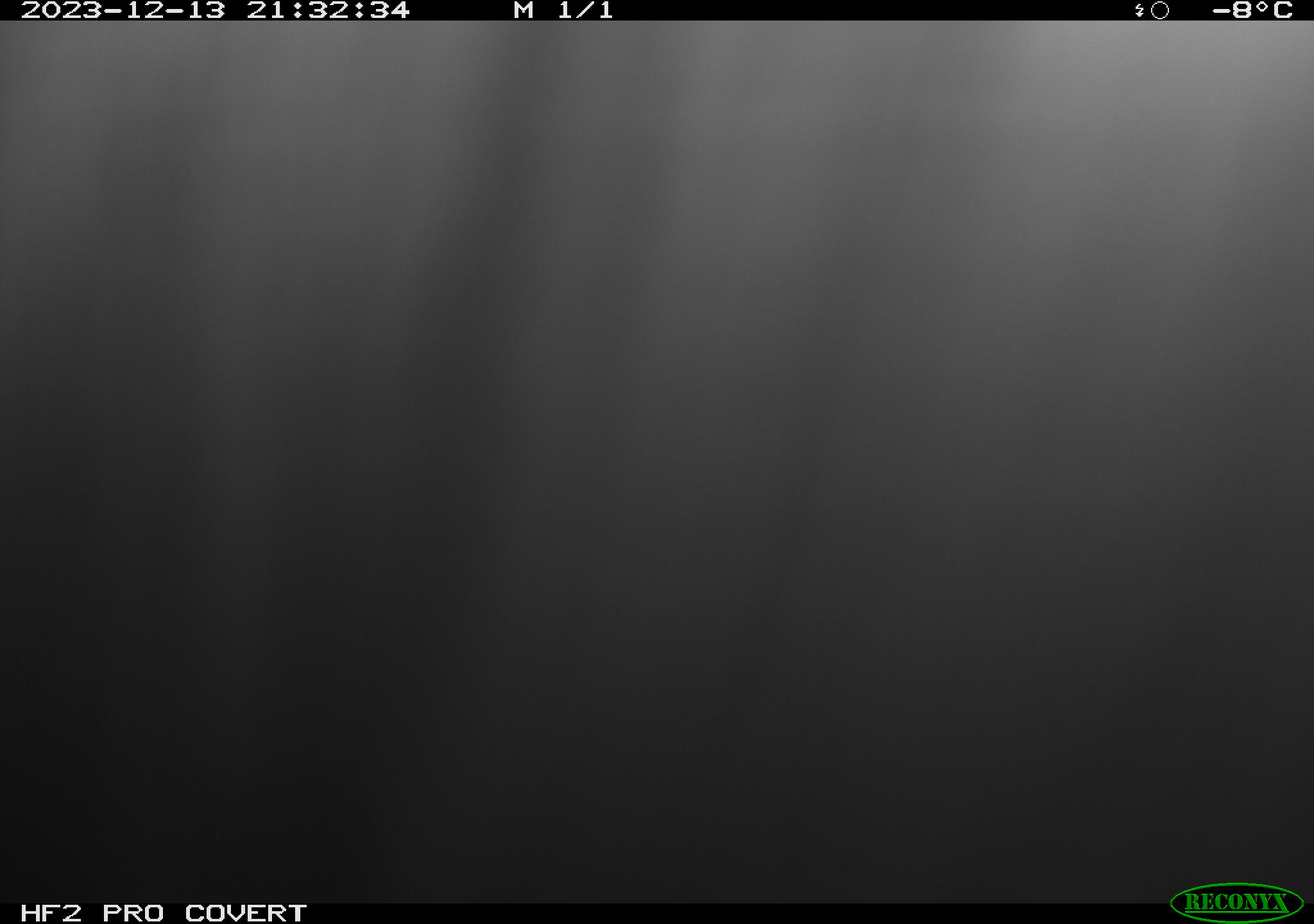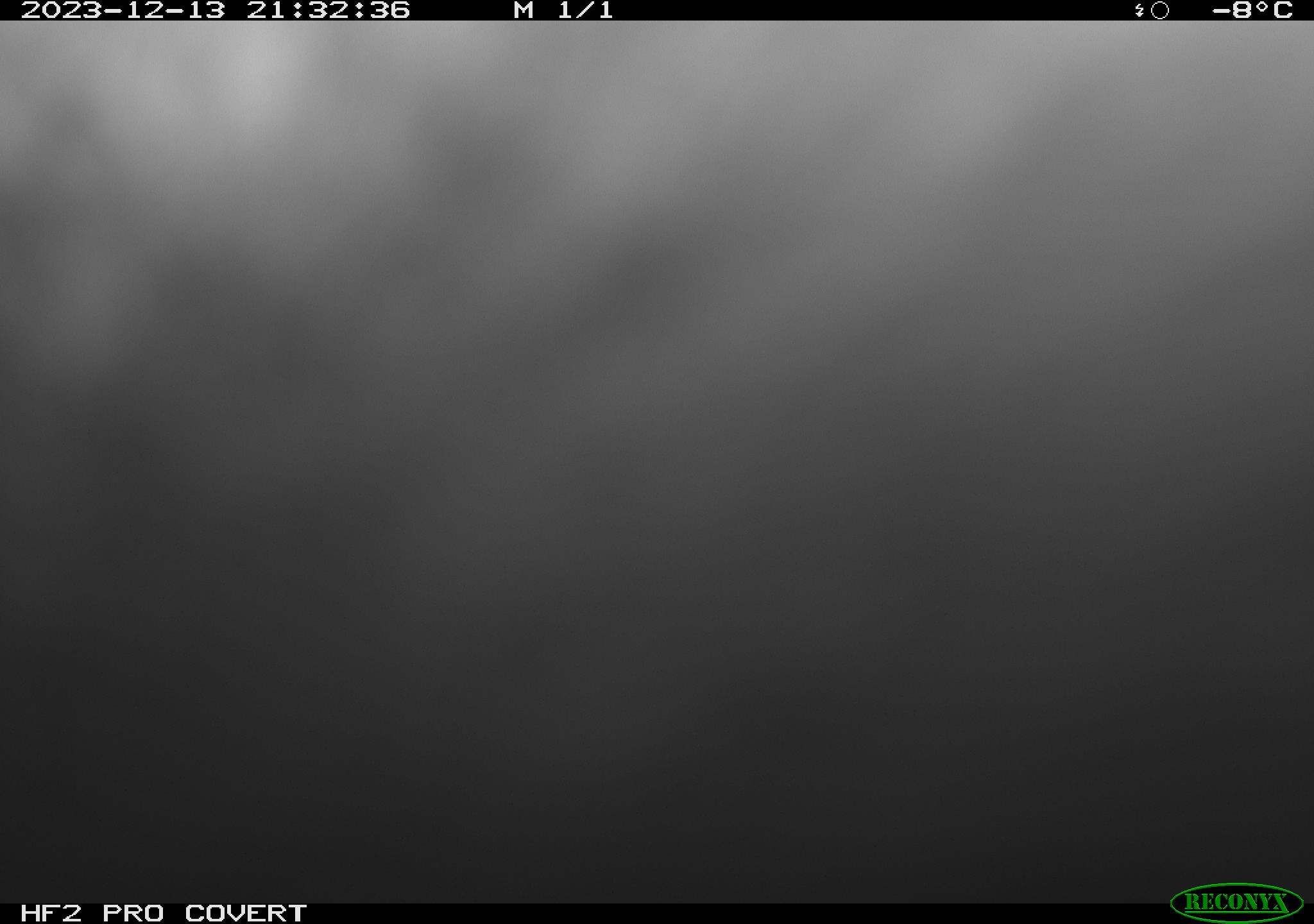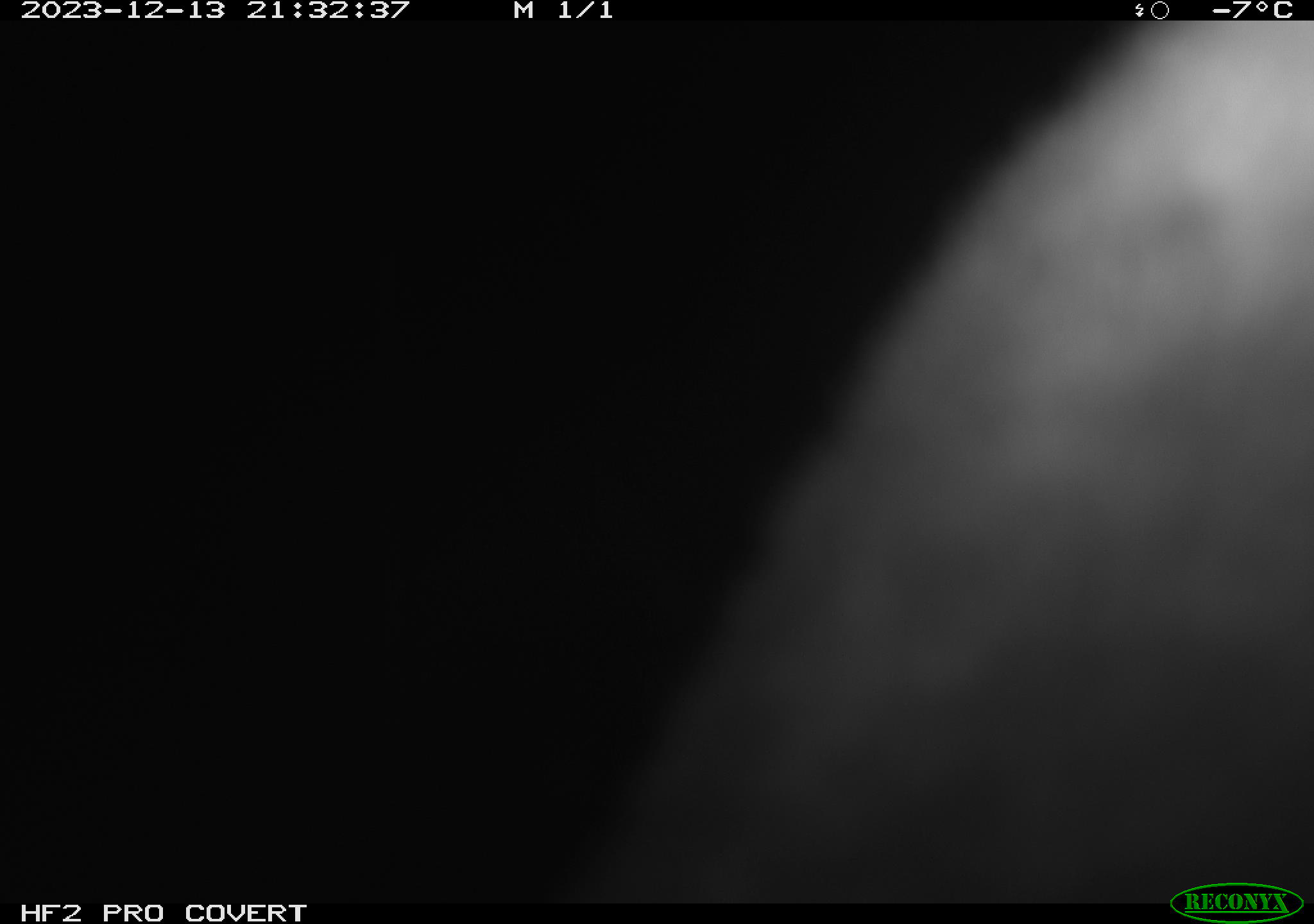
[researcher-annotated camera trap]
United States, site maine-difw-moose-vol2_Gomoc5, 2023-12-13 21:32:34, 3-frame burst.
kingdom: Animalia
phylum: Chordata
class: Mammalia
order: Artiodactyla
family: Cervidae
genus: Alces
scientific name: Alces alces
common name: moose